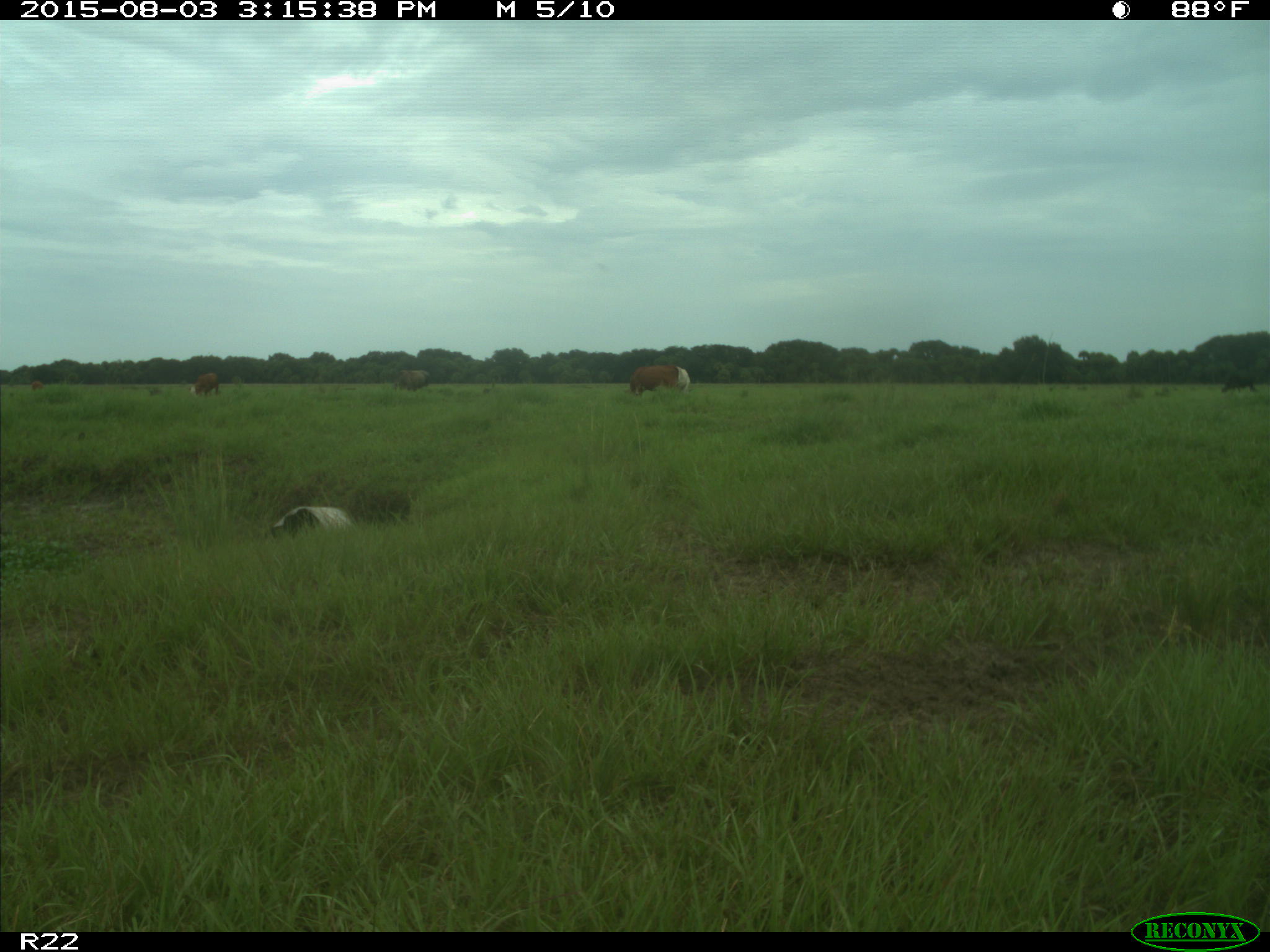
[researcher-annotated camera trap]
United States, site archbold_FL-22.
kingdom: Animalia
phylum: Chordata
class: Mammalia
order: Artiodactyla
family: Bovidae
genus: Bos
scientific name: Bos taurus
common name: domestic cow